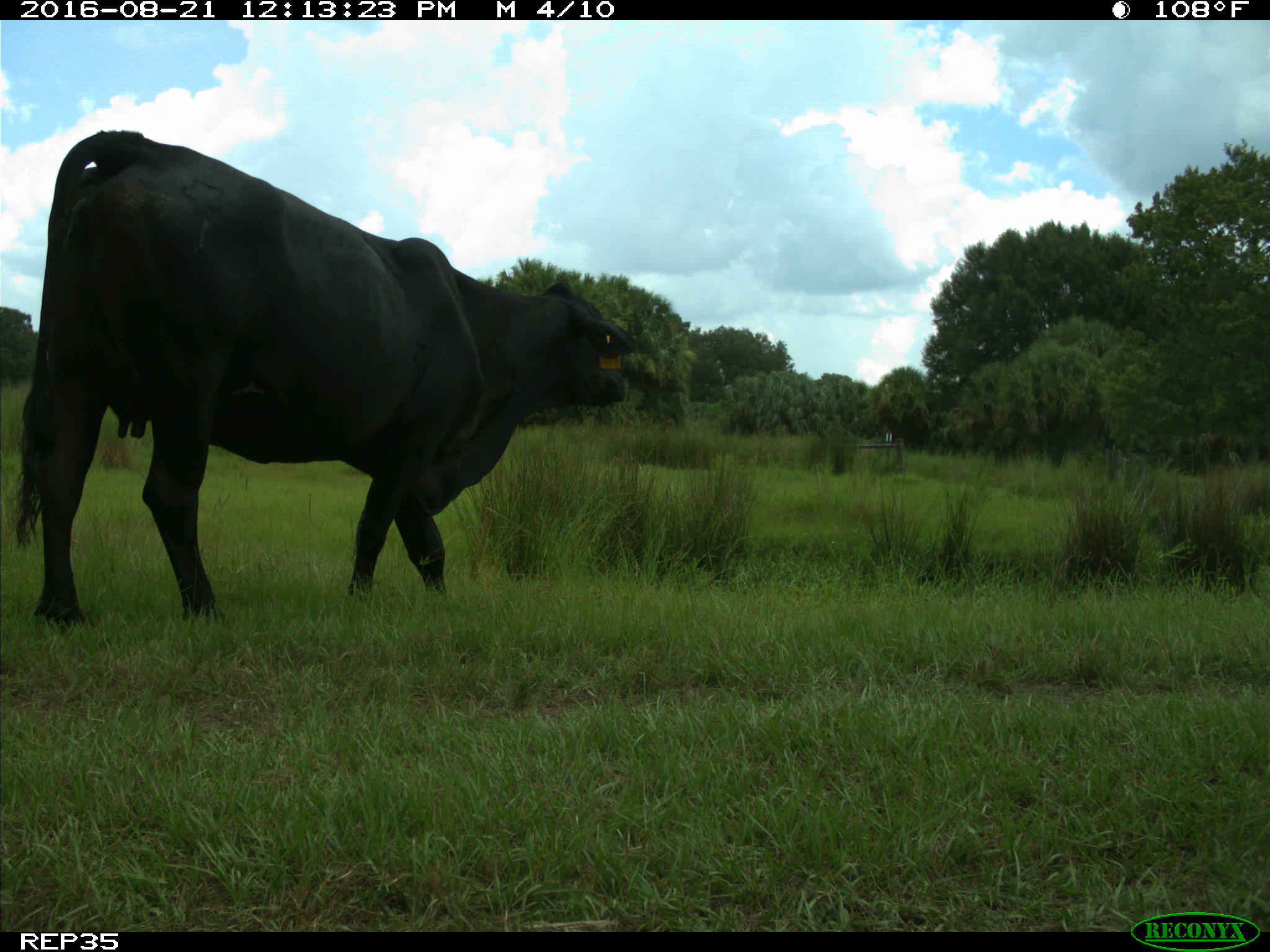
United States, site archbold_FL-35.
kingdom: Animalia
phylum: Chordata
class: Mammalia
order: Artiodactyla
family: Bovidae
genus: Bos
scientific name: Bos taurus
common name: domestic cow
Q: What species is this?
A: Bos taurus (domestic cow).